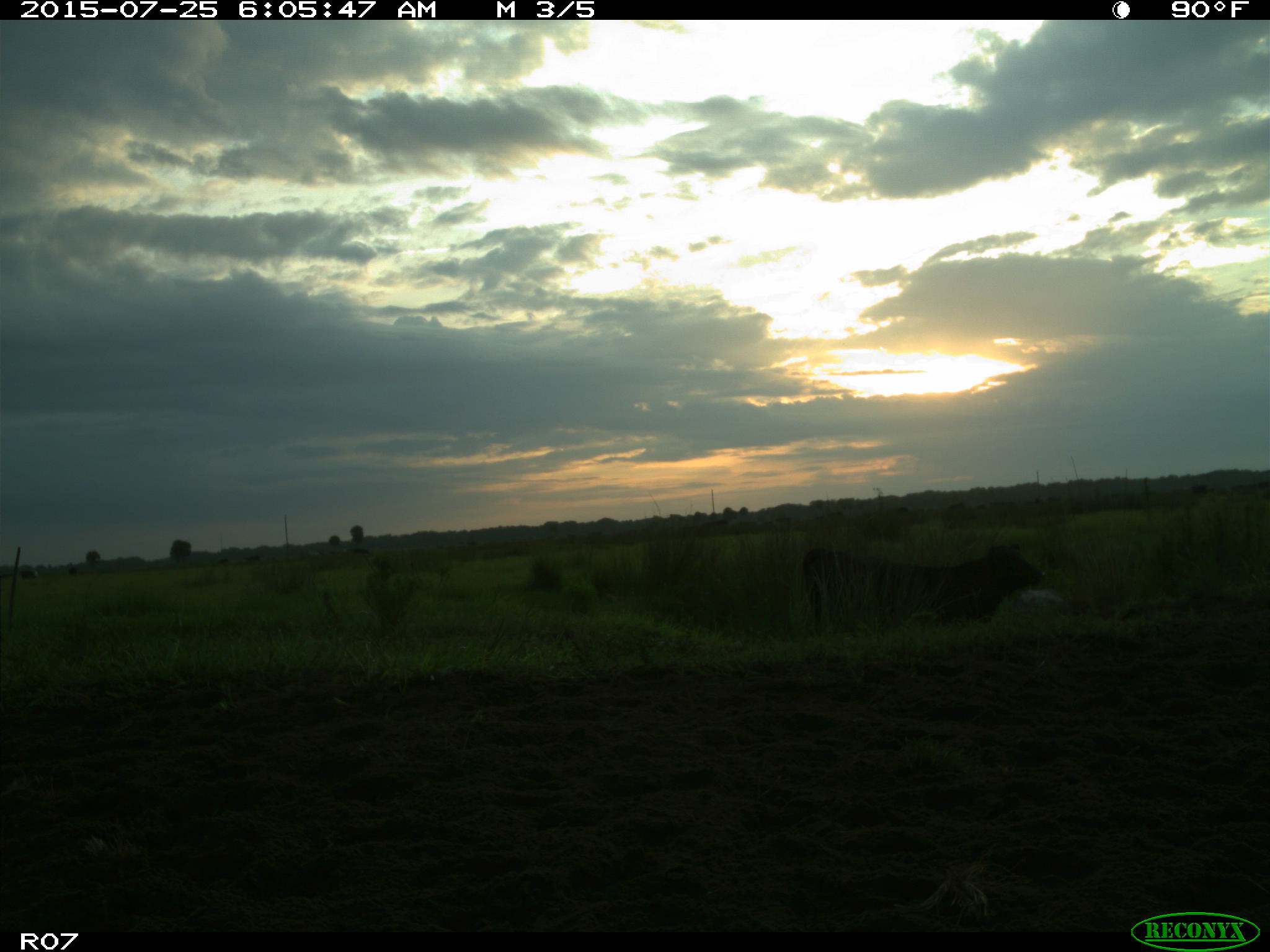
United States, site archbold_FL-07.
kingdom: Animalia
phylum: Chordata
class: Mammalia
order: Artiodactyla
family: Bovidae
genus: Bos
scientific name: Bos taurus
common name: domestic cow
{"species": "Bos taurus (domestic cow)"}